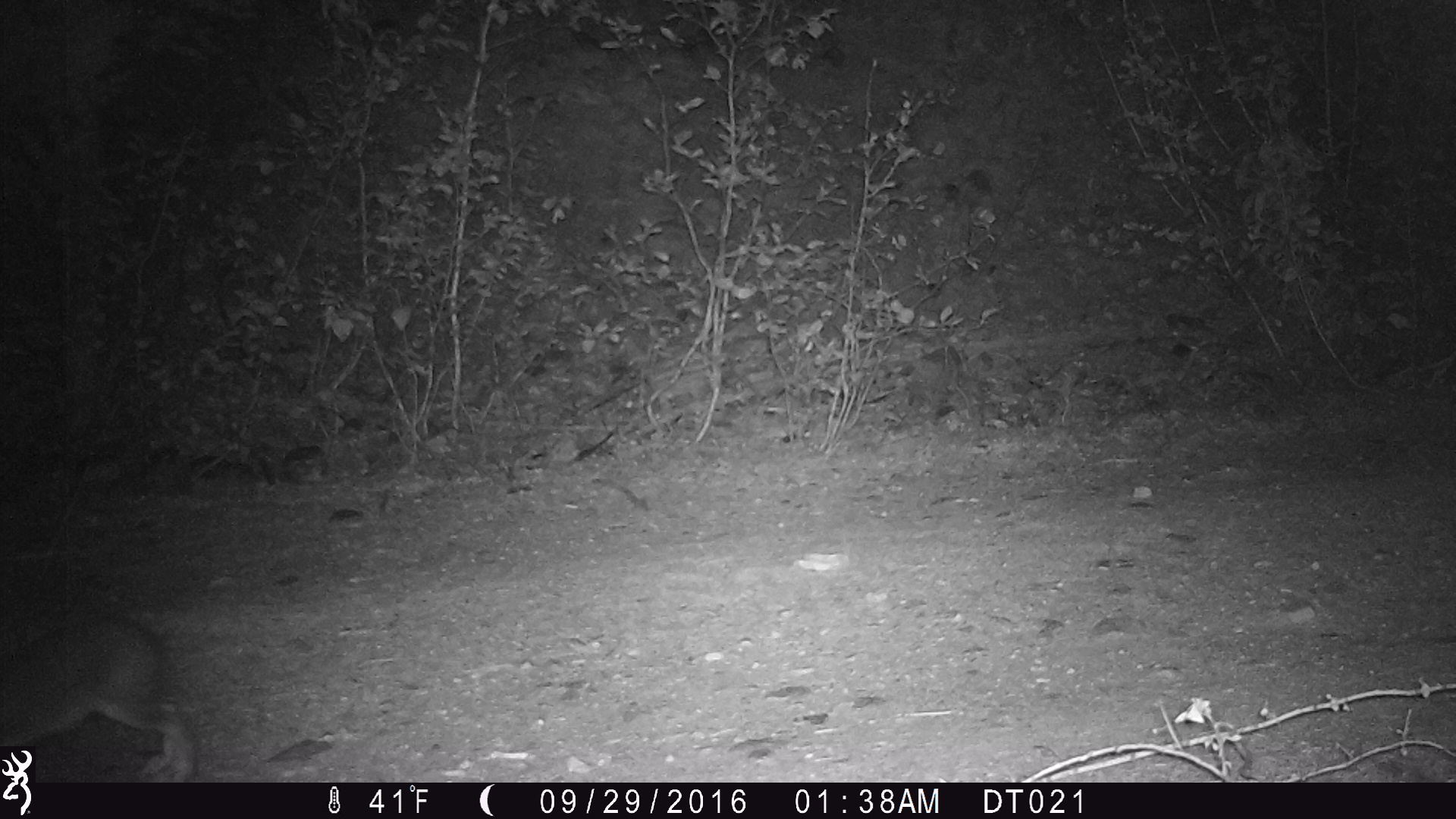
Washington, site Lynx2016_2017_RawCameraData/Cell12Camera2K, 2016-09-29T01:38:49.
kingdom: Animalia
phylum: Chordata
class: Mammalia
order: Lagomorpha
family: Leporidae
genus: Lepus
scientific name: Lepus americanus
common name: snowshoe hare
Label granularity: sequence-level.